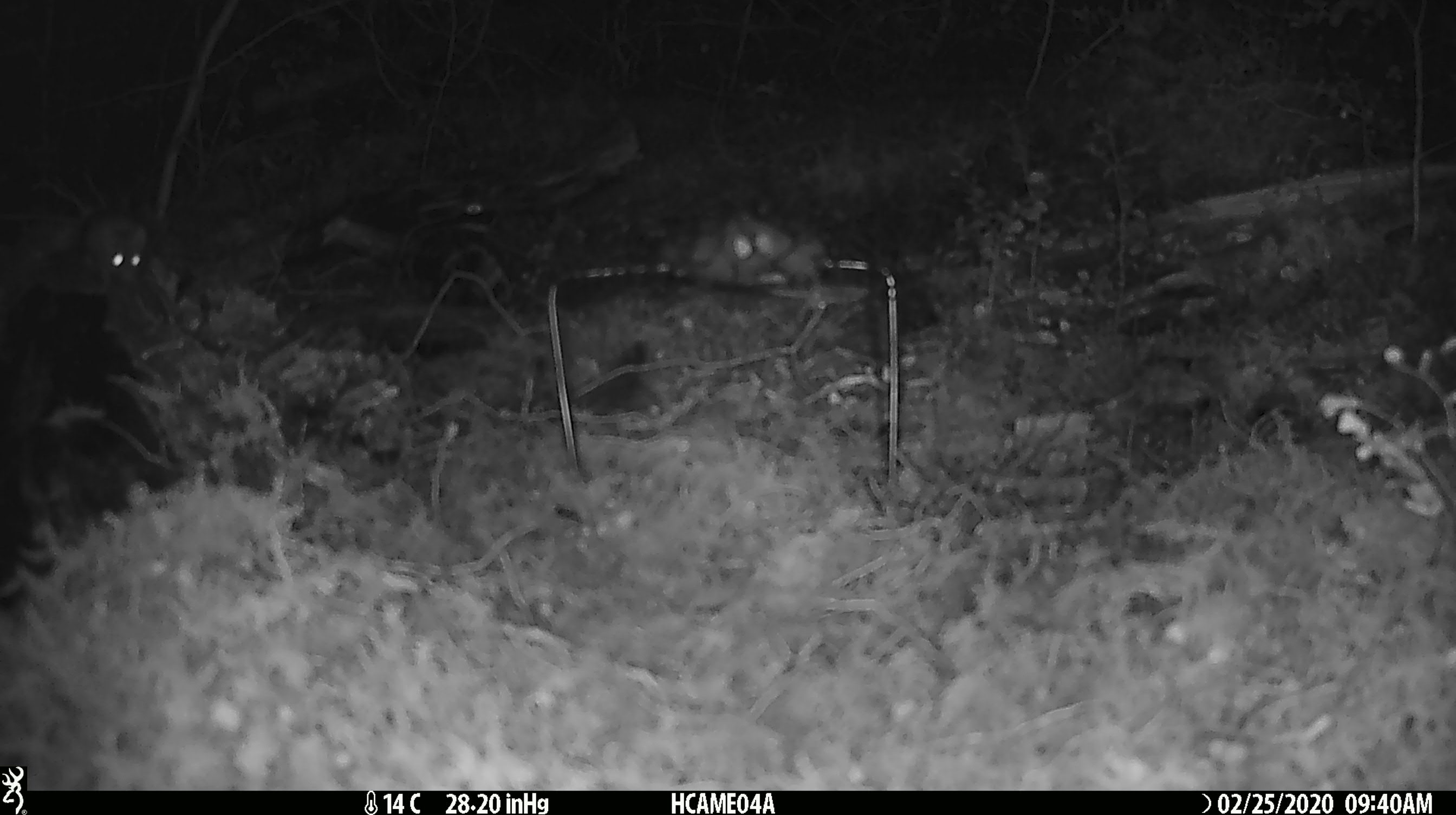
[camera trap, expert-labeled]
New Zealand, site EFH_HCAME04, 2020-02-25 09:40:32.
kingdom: Animalia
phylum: Chordata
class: Mammalia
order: Rodentia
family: Muridae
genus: Mus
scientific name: Mus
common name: mouse